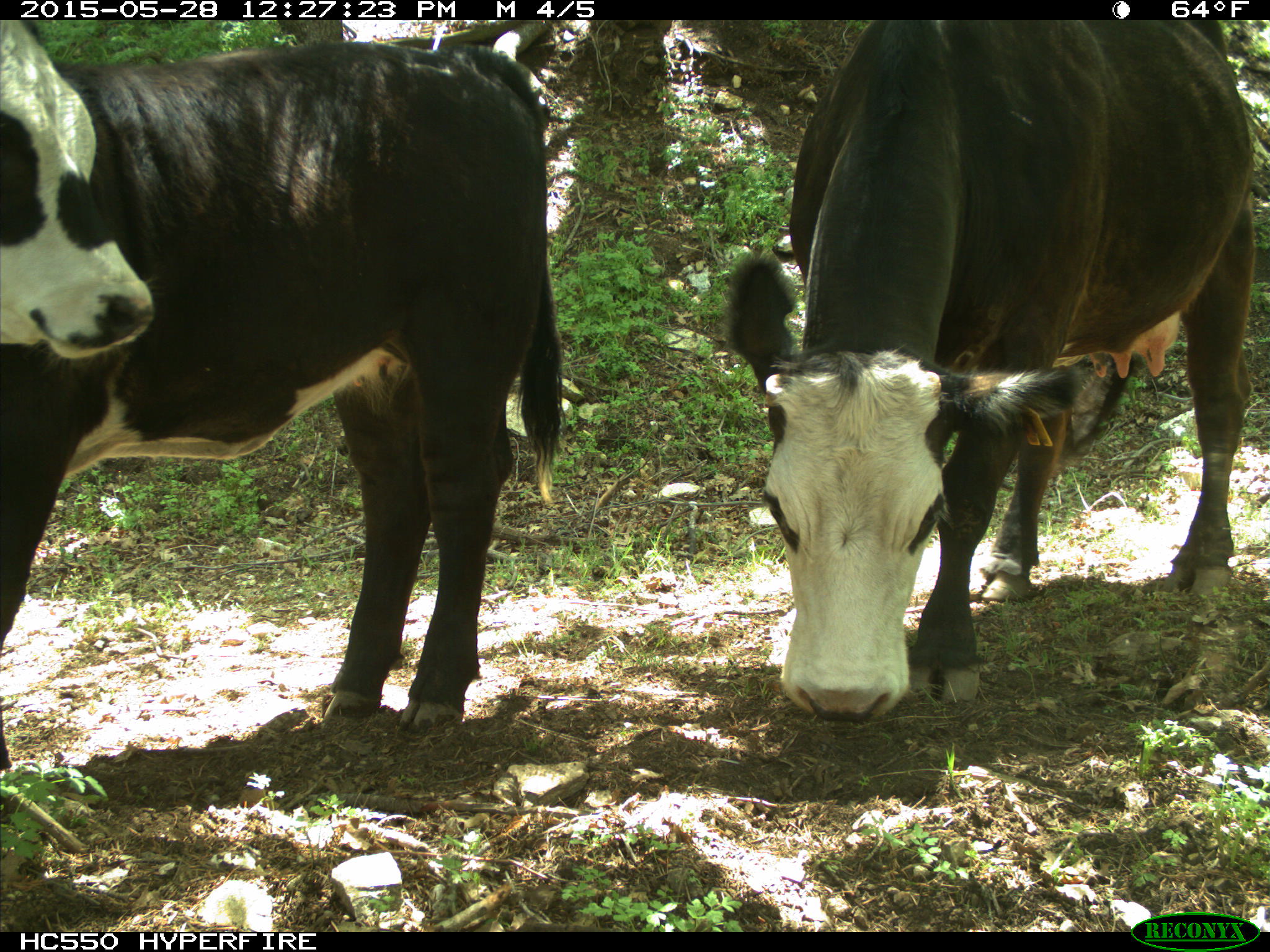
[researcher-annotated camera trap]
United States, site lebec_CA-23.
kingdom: Animalia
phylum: Chordata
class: Mammalia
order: Artiodactyla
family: Bovidae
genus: Bos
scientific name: Bos taurus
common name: domestic cow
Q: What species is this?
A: Bos taurus (domestic cow).